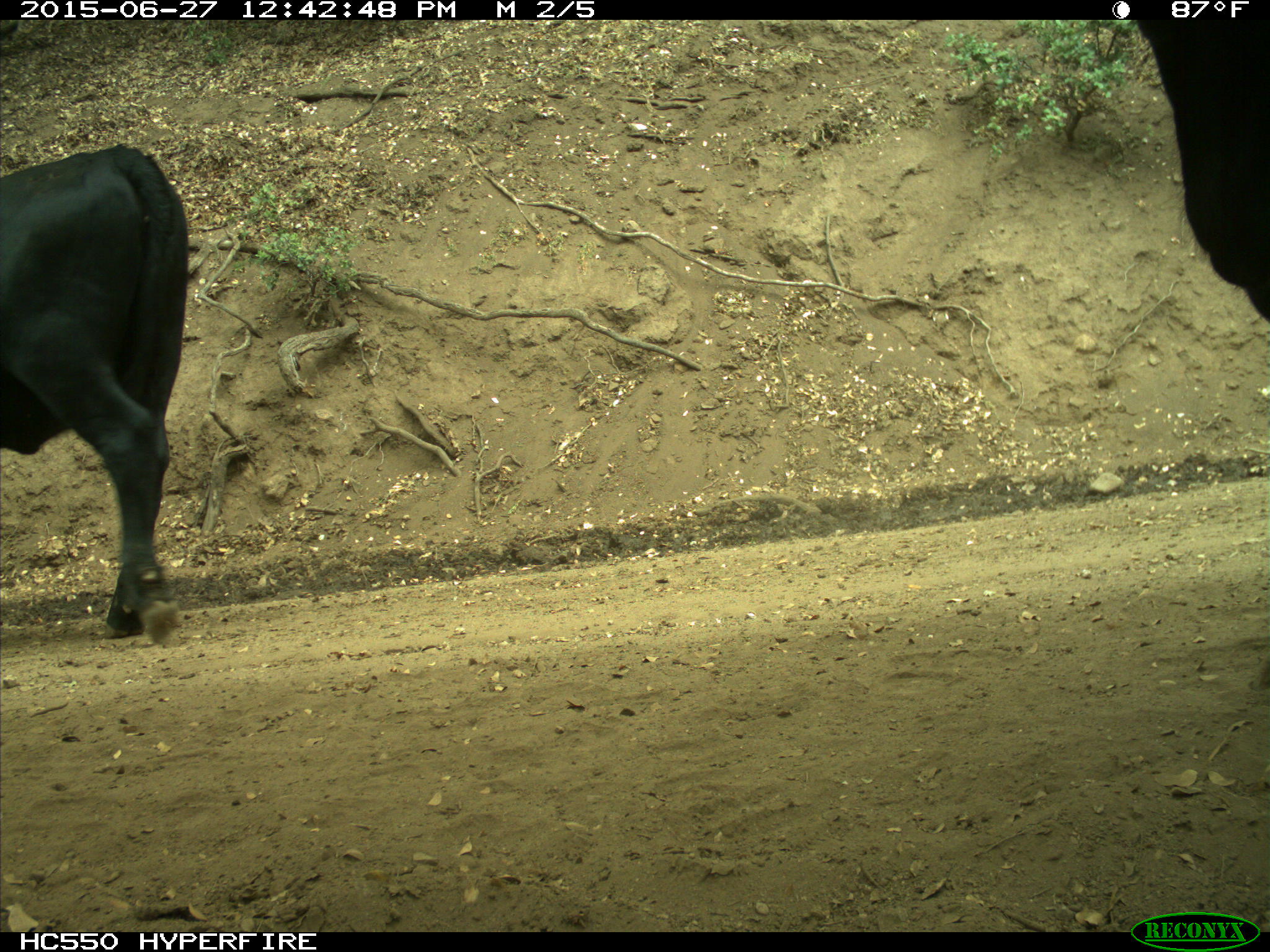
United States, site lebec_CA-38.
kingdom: Animalia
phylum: Chordata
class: Mammalia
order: Artiodactyla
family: Bovidae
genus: Bos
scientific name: Bos taurus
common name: domestic cow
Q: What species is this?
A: Bos taurus (domestic cow).